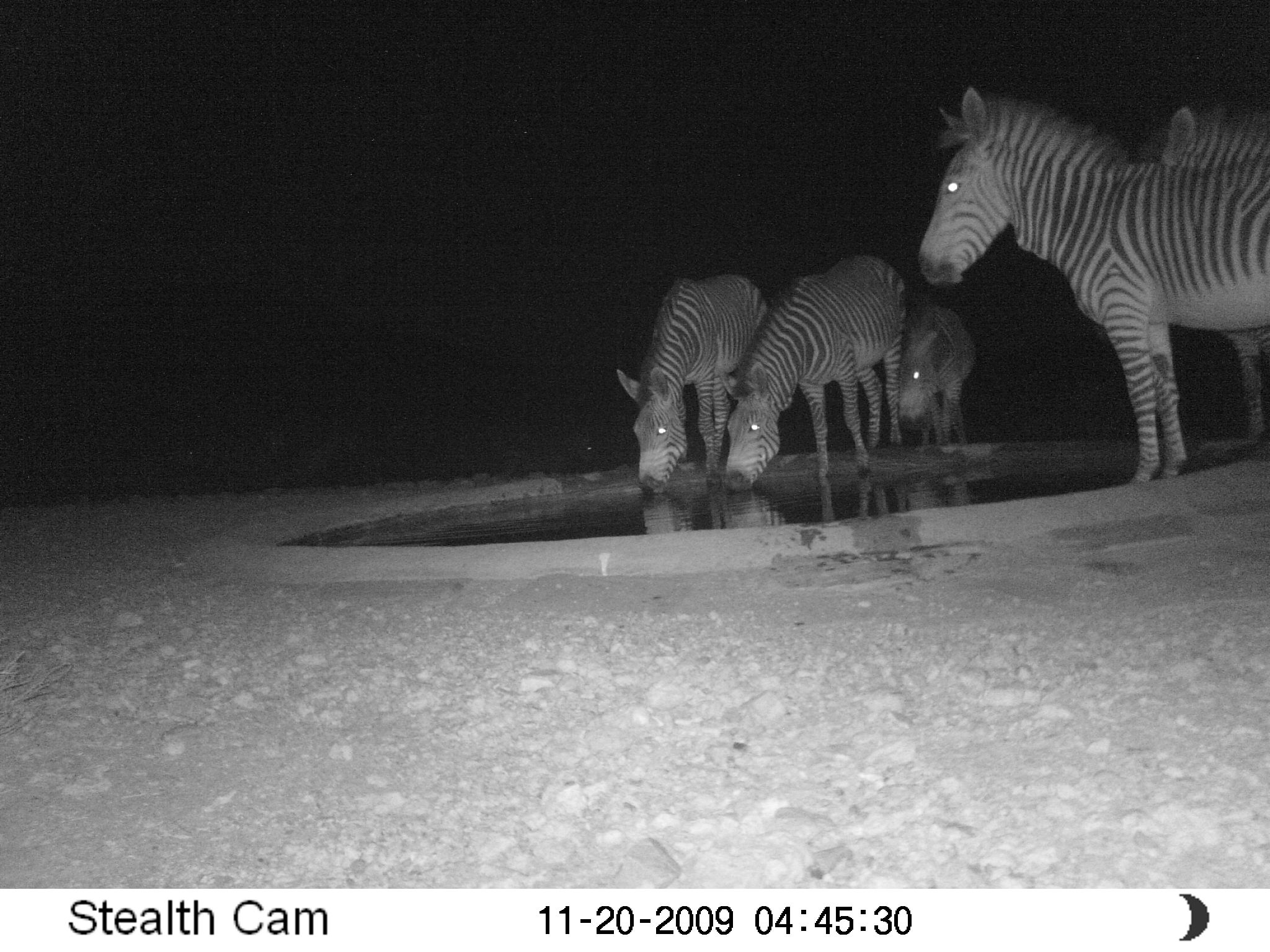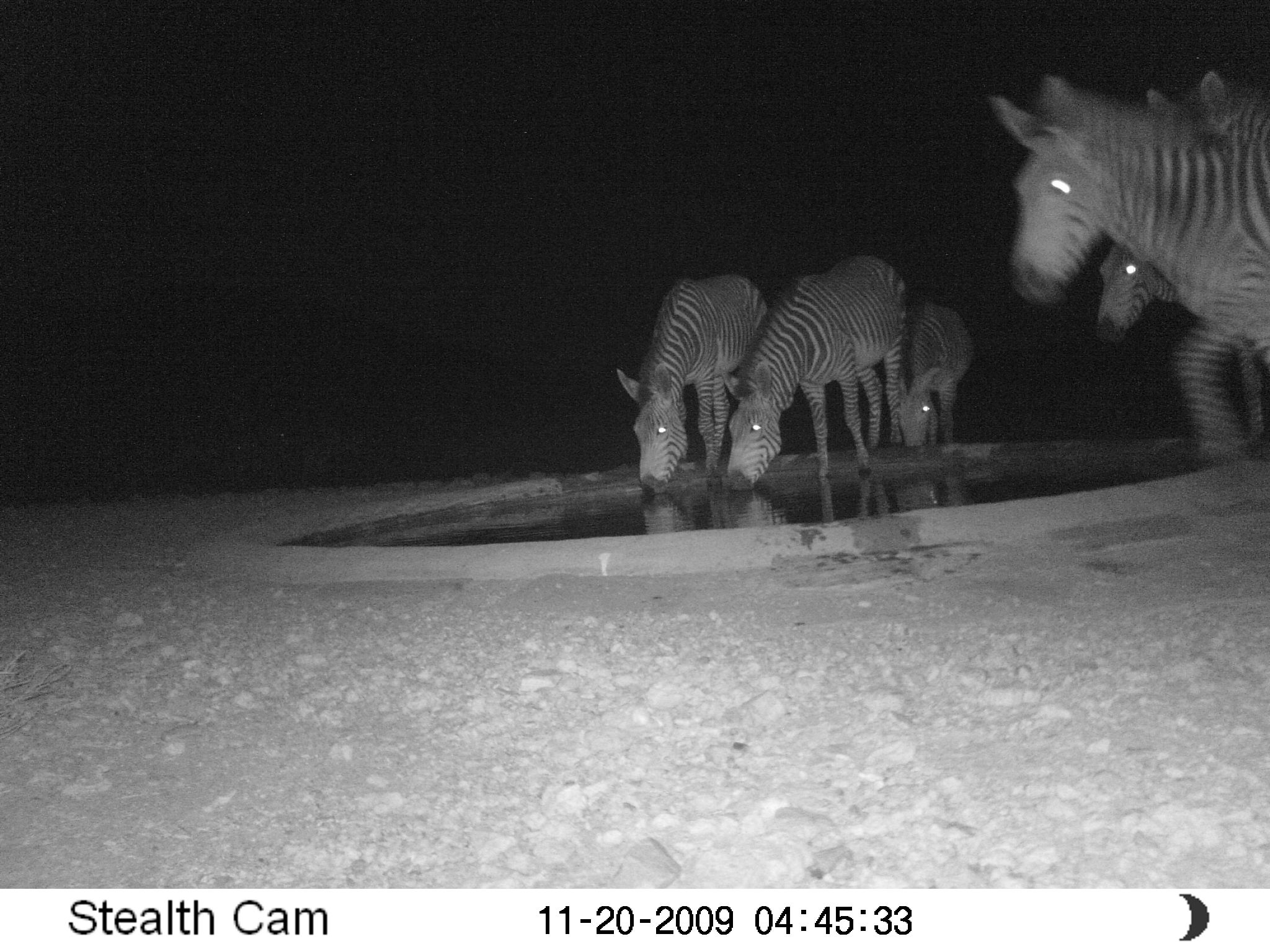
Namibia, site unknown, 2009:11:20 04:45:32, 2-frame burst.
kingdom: Animalia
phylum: Chordata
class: Mammalia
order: Perissodactyla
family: Equidae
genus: Equus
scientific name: Equus zebra hartmannae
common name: hartmann's mountain zebra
Equus zebra hartmannae (hartmann's mountain zebra).